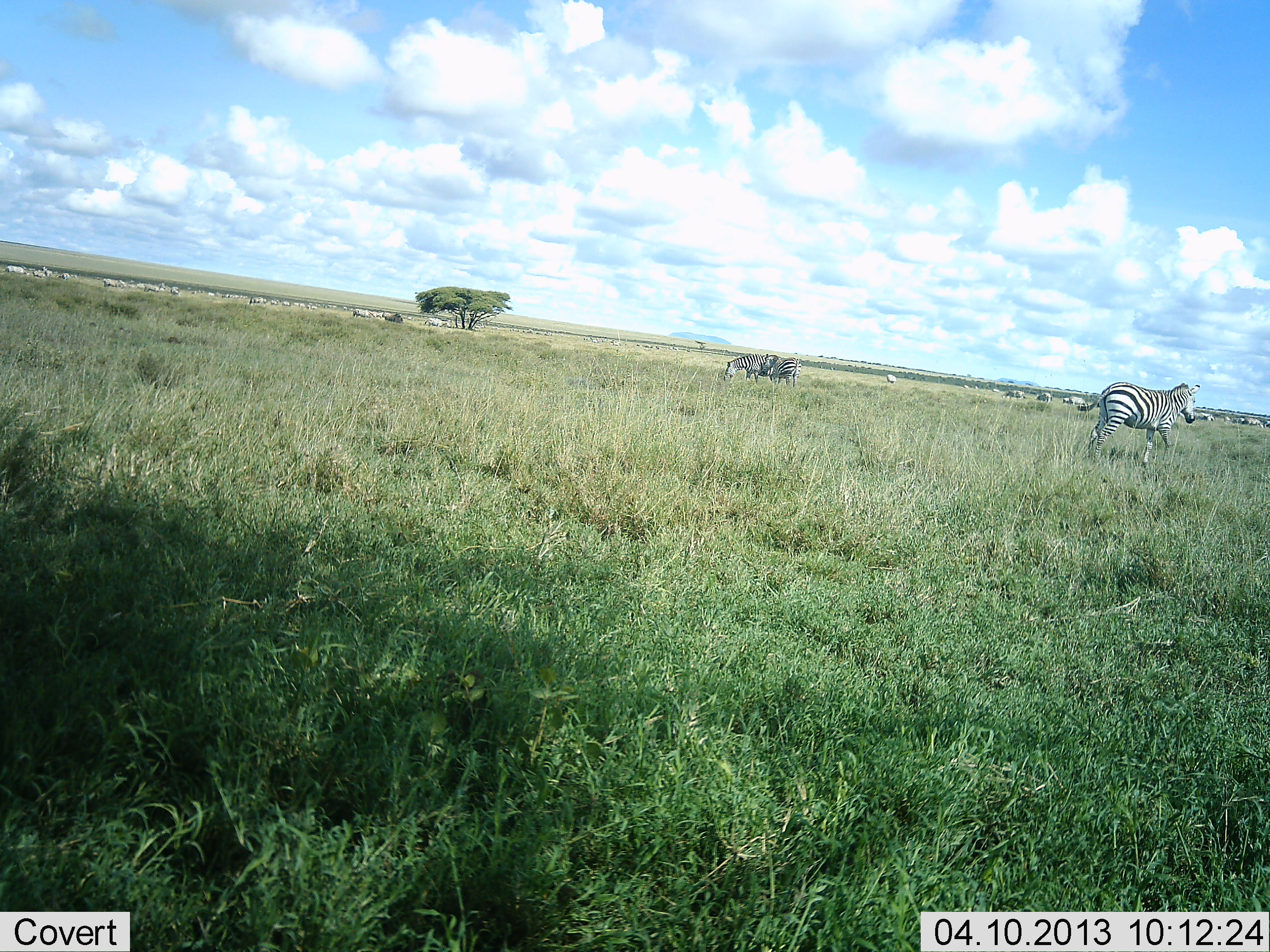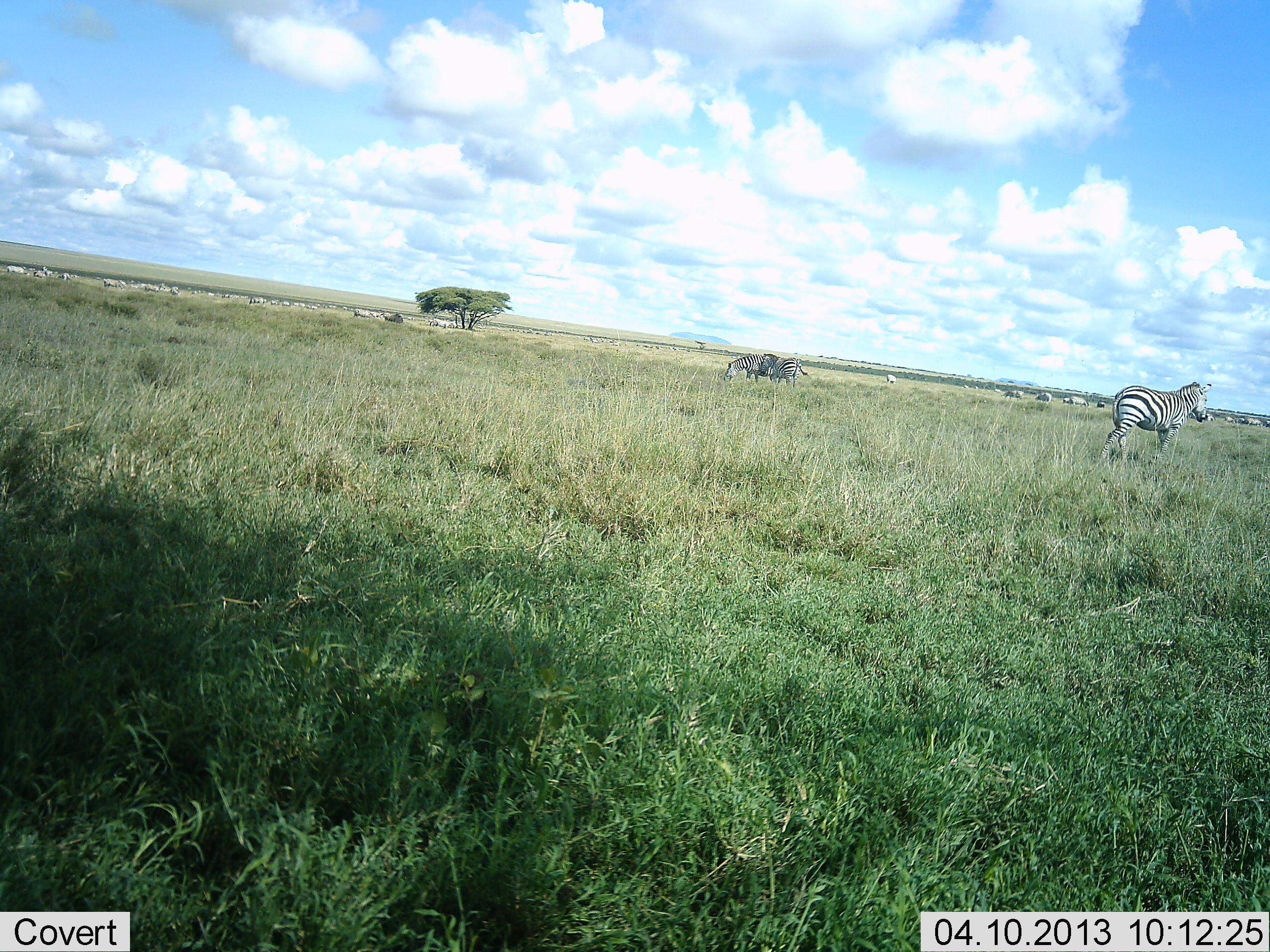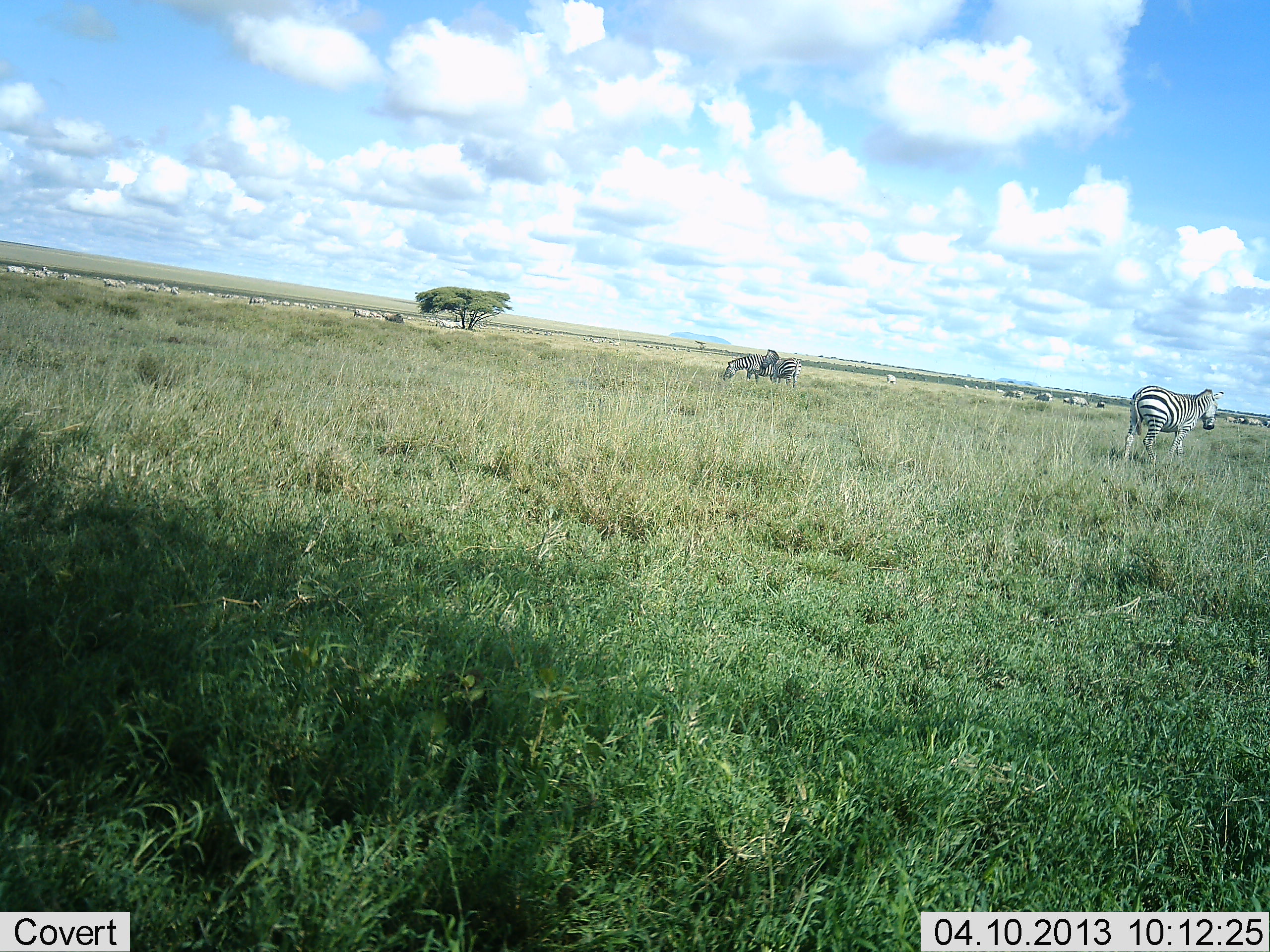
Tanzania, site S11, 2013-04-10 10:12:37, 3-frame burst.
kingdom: Animalia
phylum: Chordata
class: Mammalia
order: Perissodactyla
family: Equidae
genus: Equus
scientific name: Equus quagga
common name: plains zebra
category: zebra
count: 3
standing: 40%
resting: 10%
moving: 70%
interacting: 10%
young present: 0%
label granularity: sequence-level